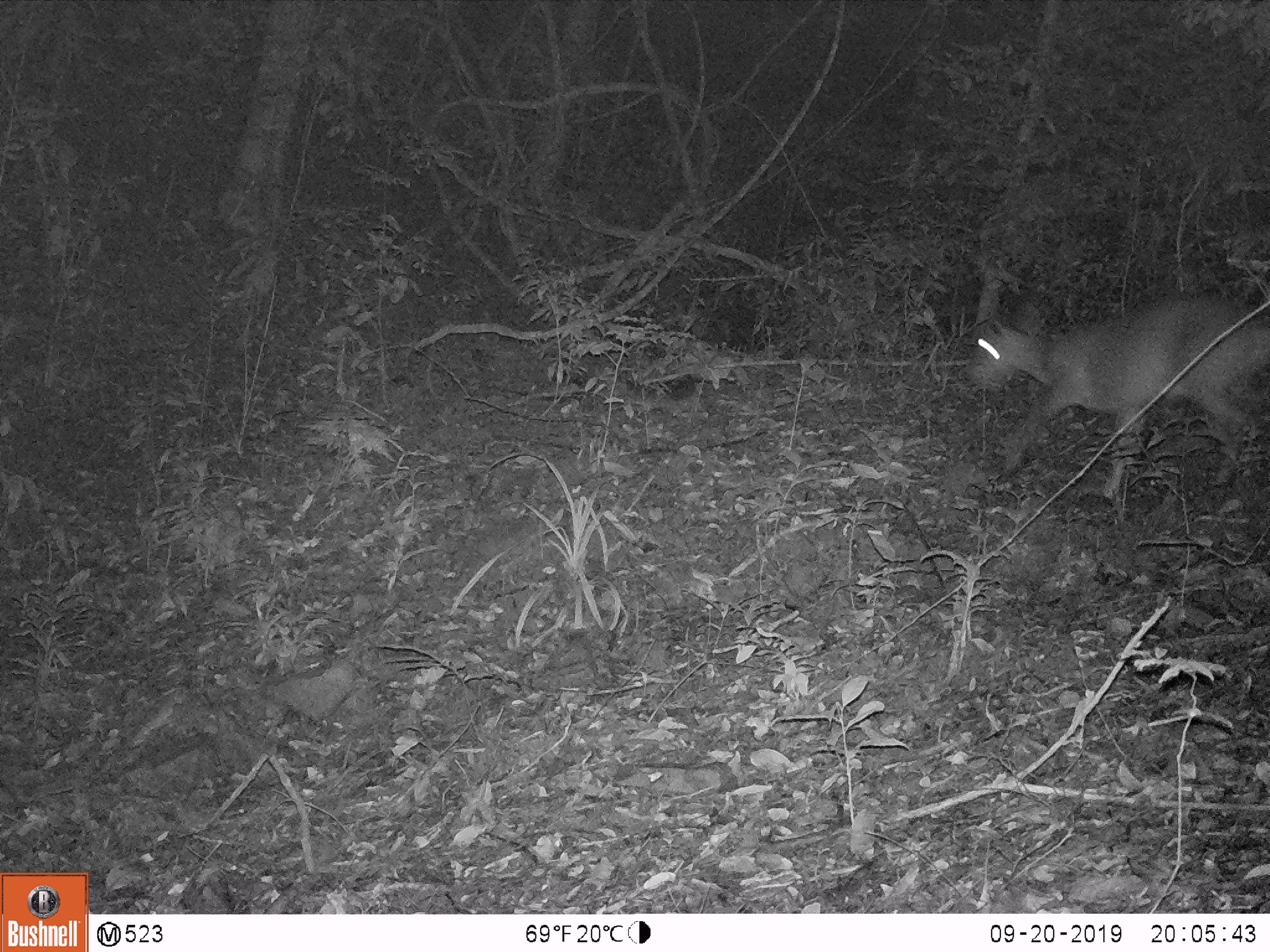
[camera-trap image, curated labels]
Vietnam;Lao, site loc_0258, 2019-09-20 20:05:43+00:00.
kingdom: Animalia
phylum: Chordata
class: Mammalia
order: Artiodactyla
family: Cervidae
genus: Muntiacus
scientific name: Muntiacus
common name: muntjacs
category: unidentified muntjac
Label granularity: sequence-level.